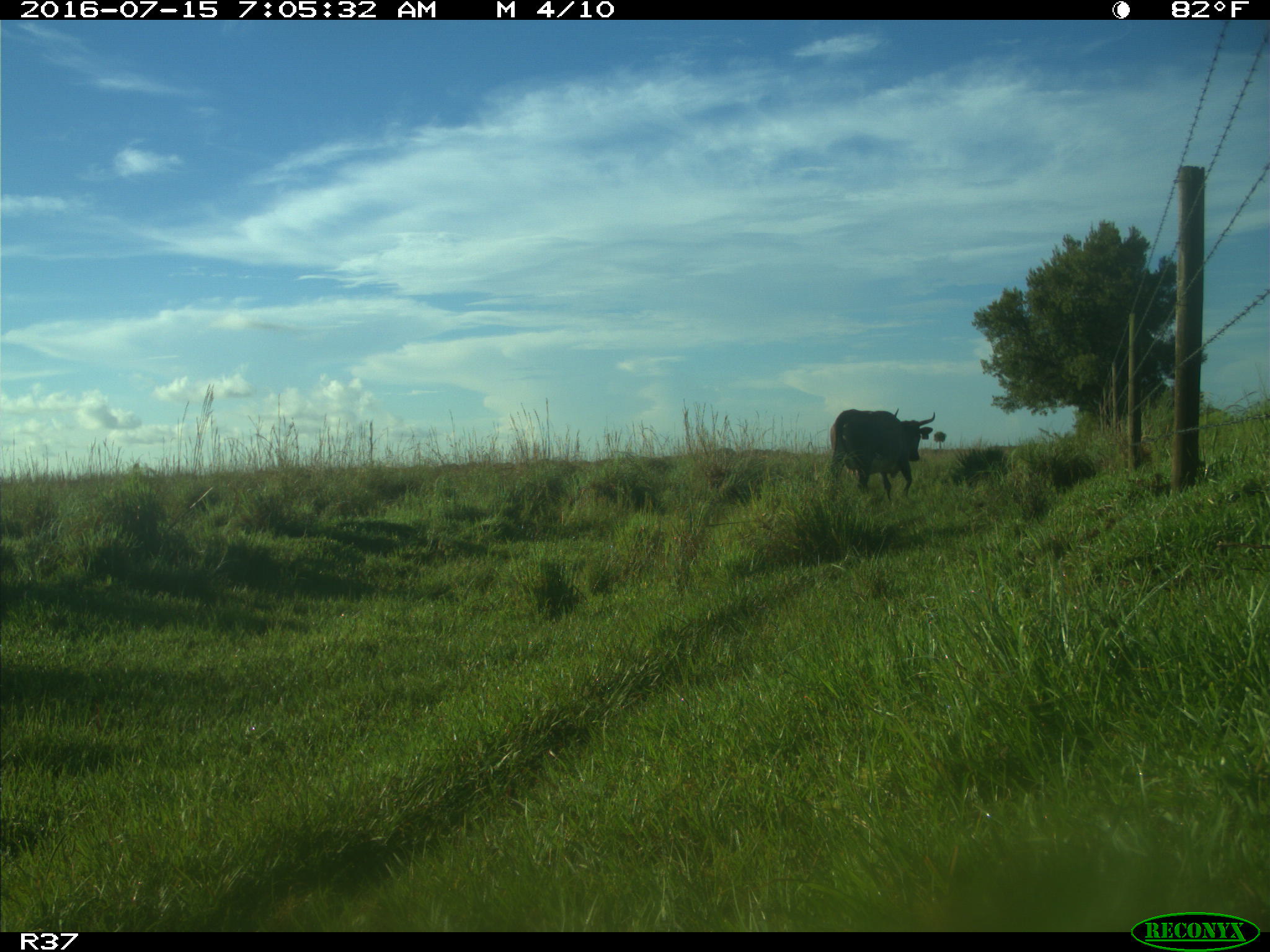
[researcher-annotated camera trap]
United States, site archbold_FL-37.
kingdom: Animalia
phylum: Chordata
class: Mammalia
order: Artiodactyla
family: Bovidae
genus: Bos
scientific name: Bos taurus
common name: domestic cow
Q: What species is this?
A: Bos taurus (domestic cow).